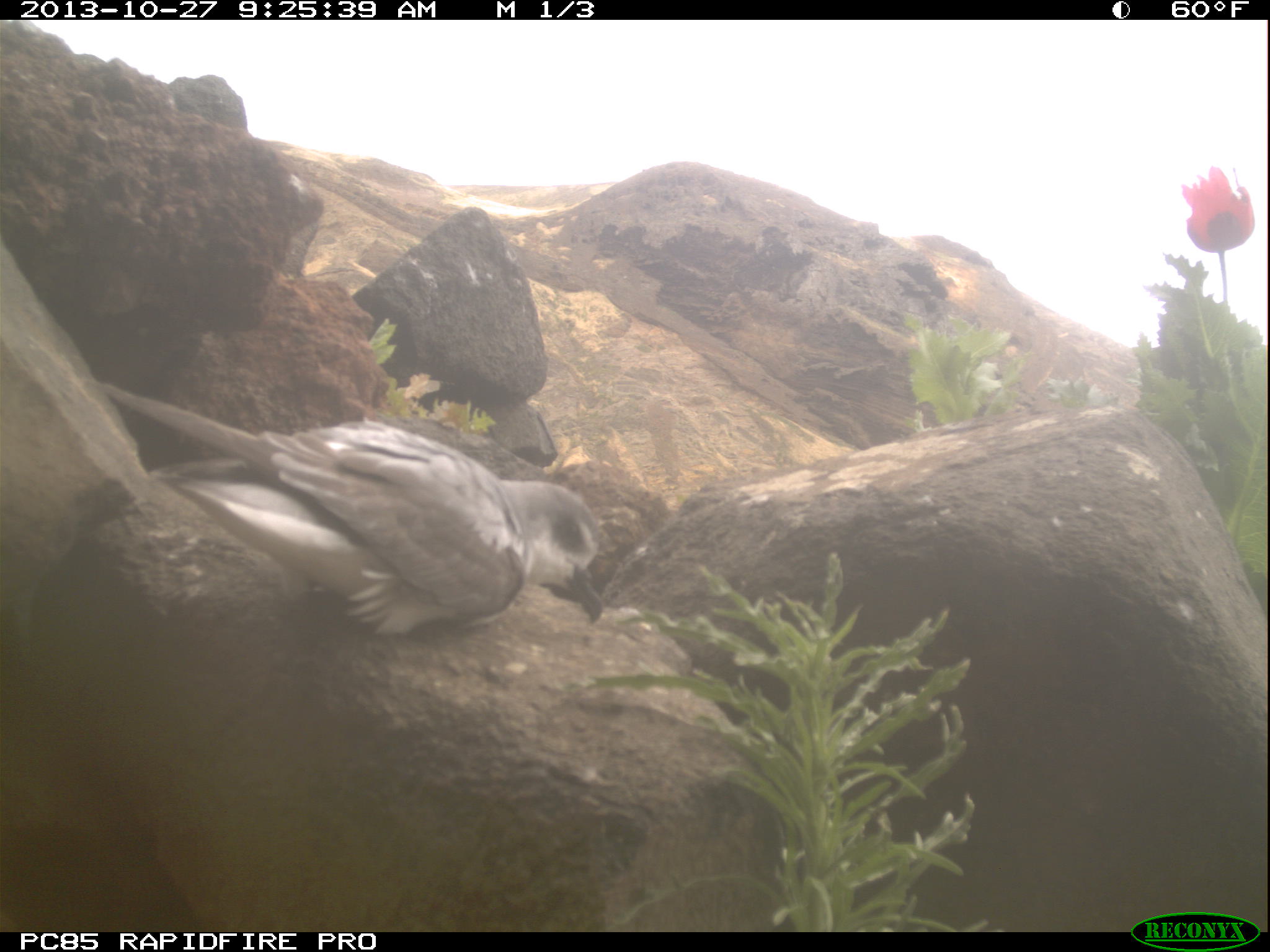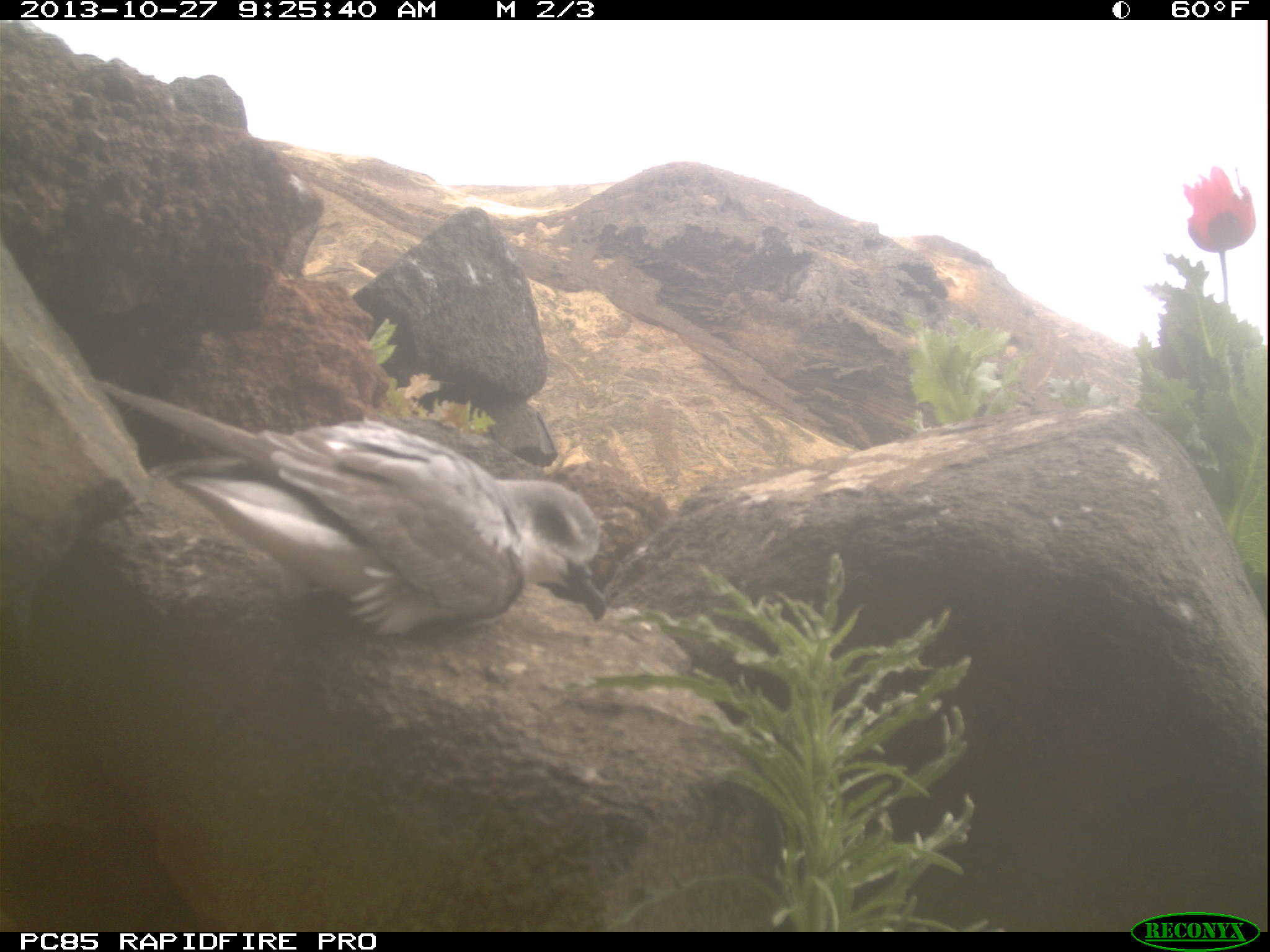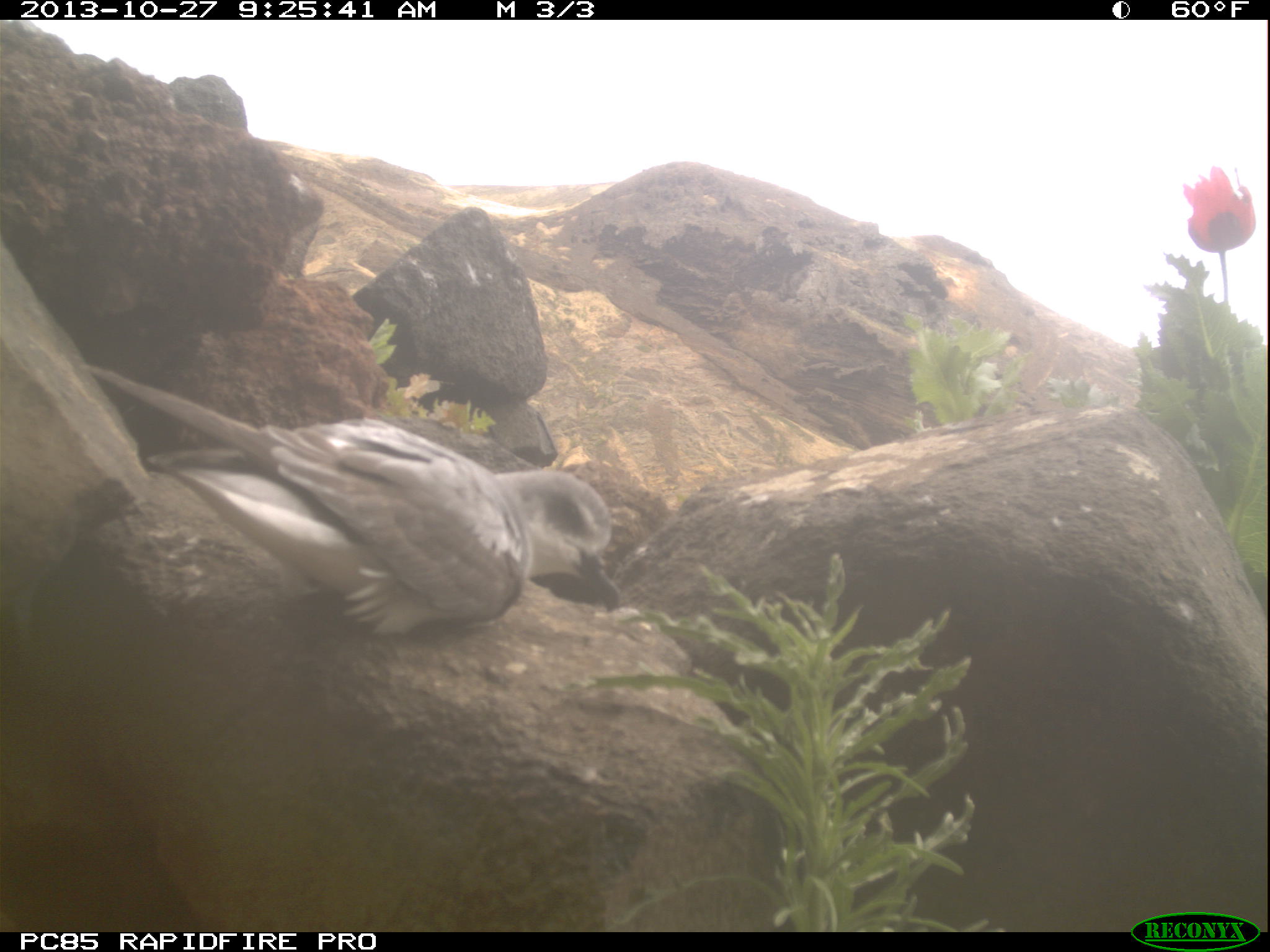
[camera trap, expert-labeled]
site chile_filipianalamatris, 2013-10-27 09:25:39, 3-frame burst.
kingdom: Animalia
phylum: Chordata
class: Aves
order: Procellariiformes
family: Procellariidae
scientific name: Procellariidae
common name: petrel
Petrel (Procellariidae).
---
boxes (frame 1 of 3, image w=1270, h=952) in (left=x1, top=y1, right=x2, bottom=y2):
petrel: (left=99, top=399, right=610, bottom=651)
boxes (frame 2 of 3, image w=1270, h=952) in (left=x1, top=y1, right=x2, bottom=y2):
petrel: (left=108, top=398, right=610, bottom=653)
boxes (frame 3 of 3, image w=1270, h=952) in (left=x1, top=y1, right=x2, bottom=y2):
petrel: (left=124, top=395, right=623, bottom=649)